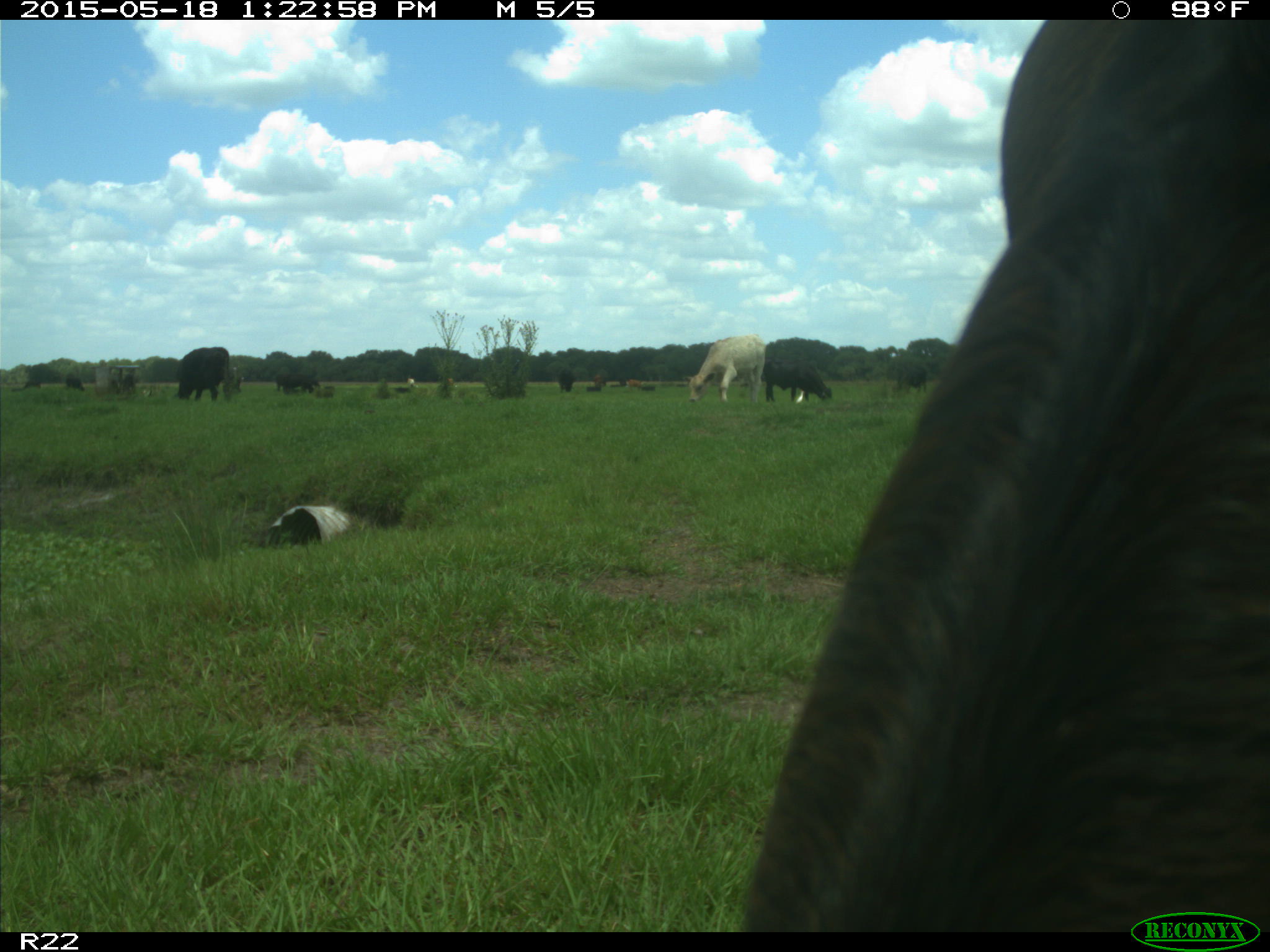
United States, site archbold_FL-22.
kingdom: Animalia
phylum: Chordata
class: Mammalia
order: Artiodactyla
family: Bovidae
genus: Bos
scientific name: Bos taurus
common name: domestic cow